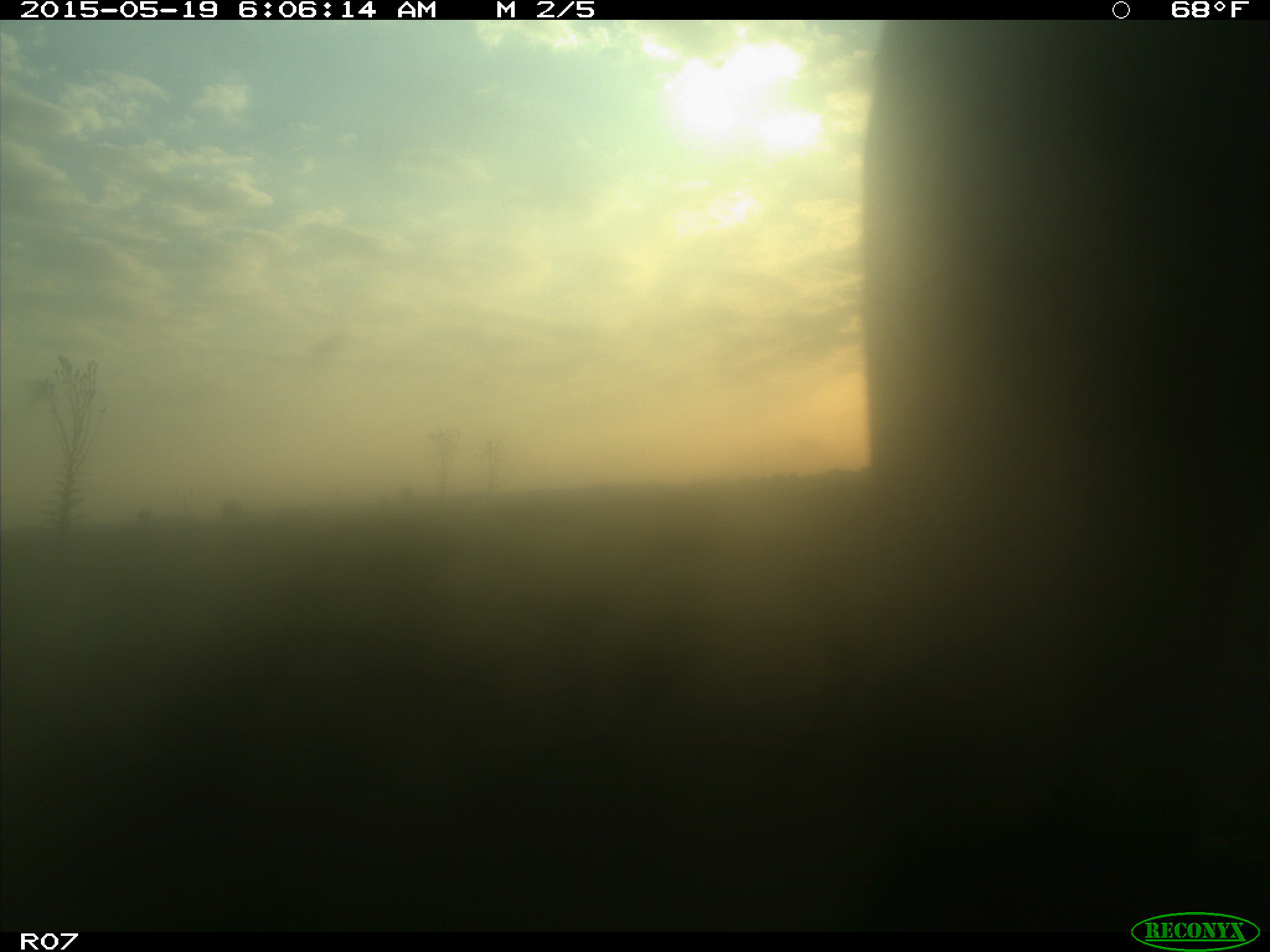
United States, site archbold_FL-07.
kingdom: Animalia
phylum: Chordata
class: Mammalia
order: Artiodactyla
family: Bovidae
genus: Bos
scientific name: Bos taurus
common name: domestic cow